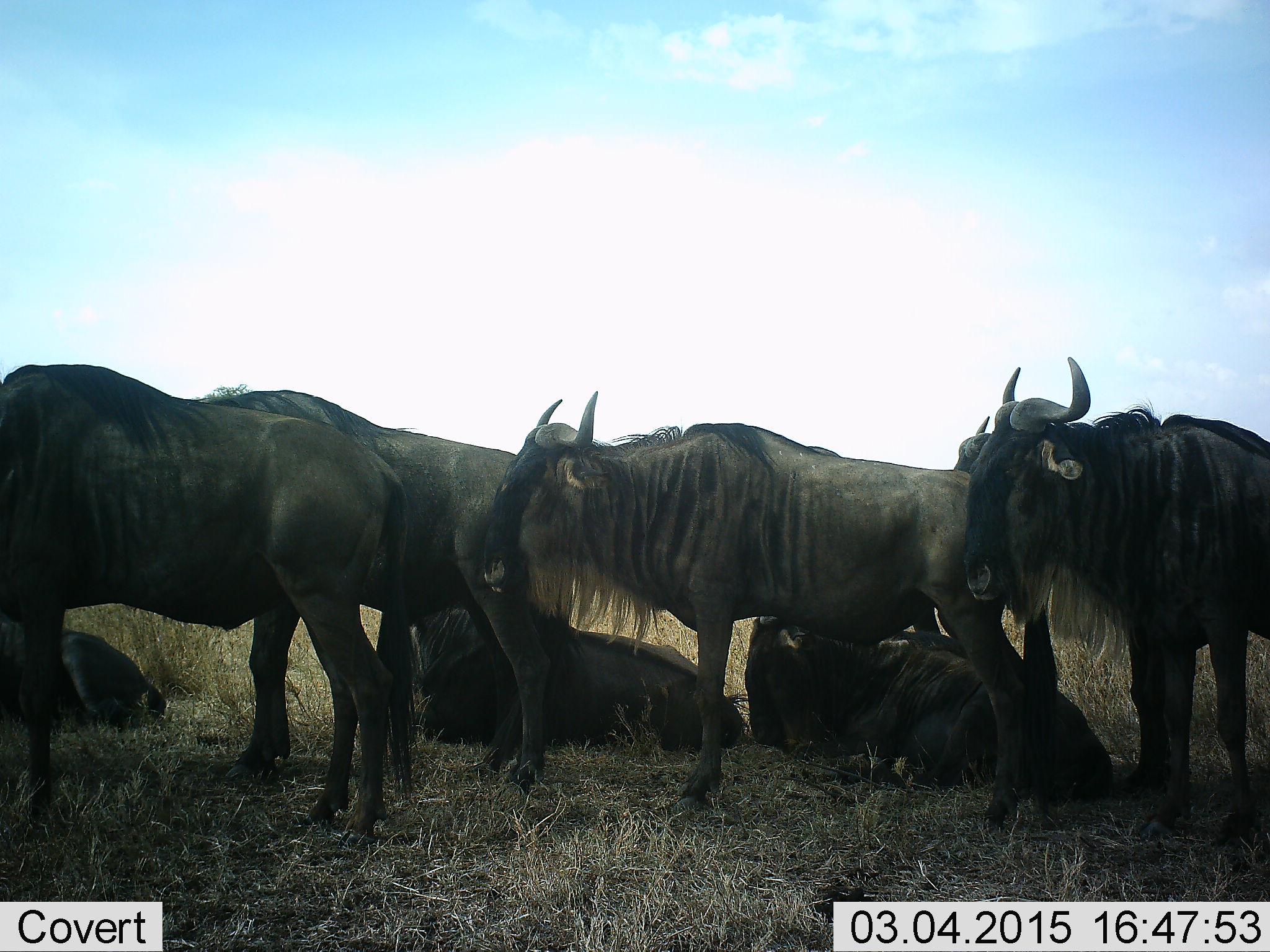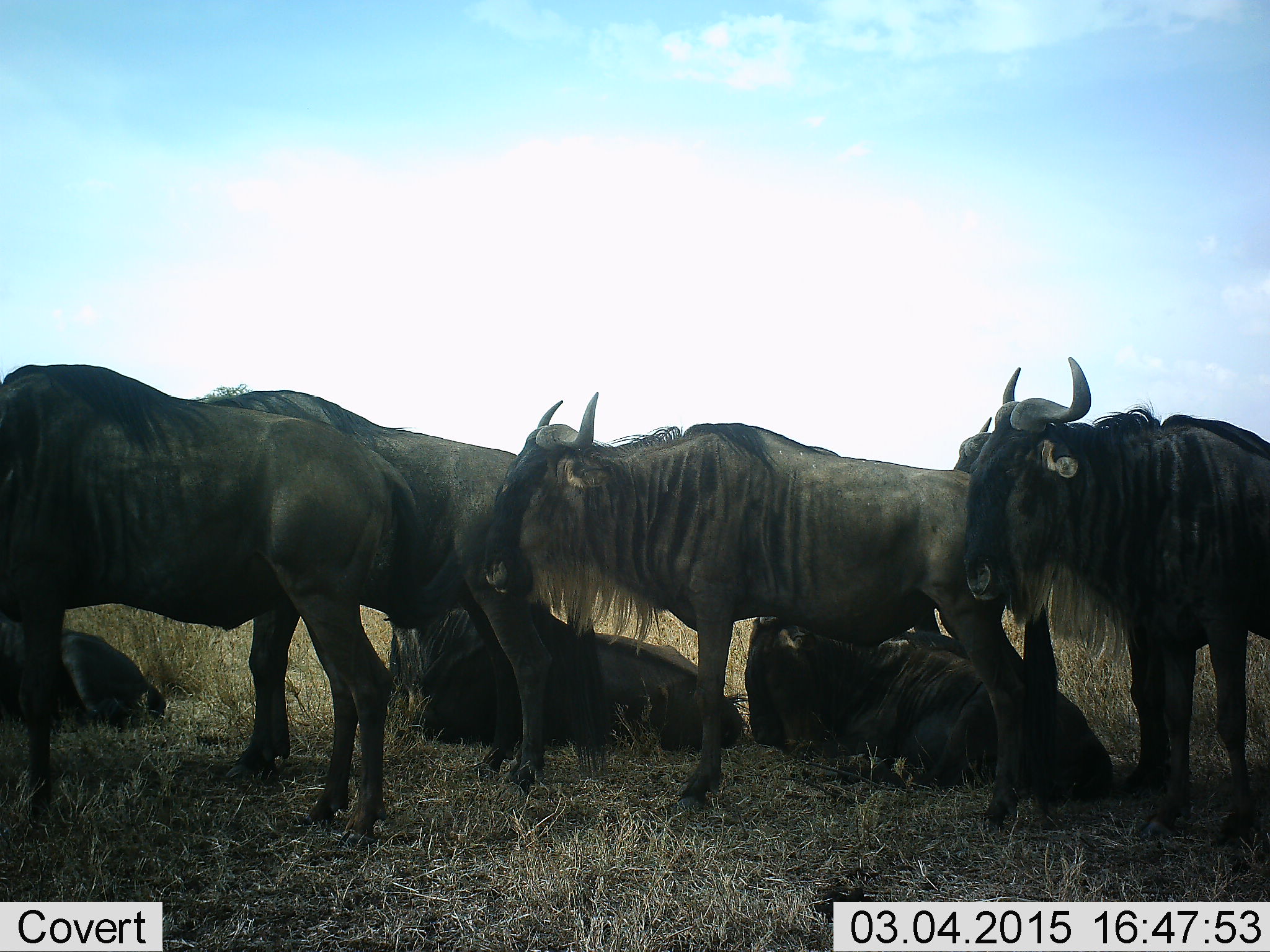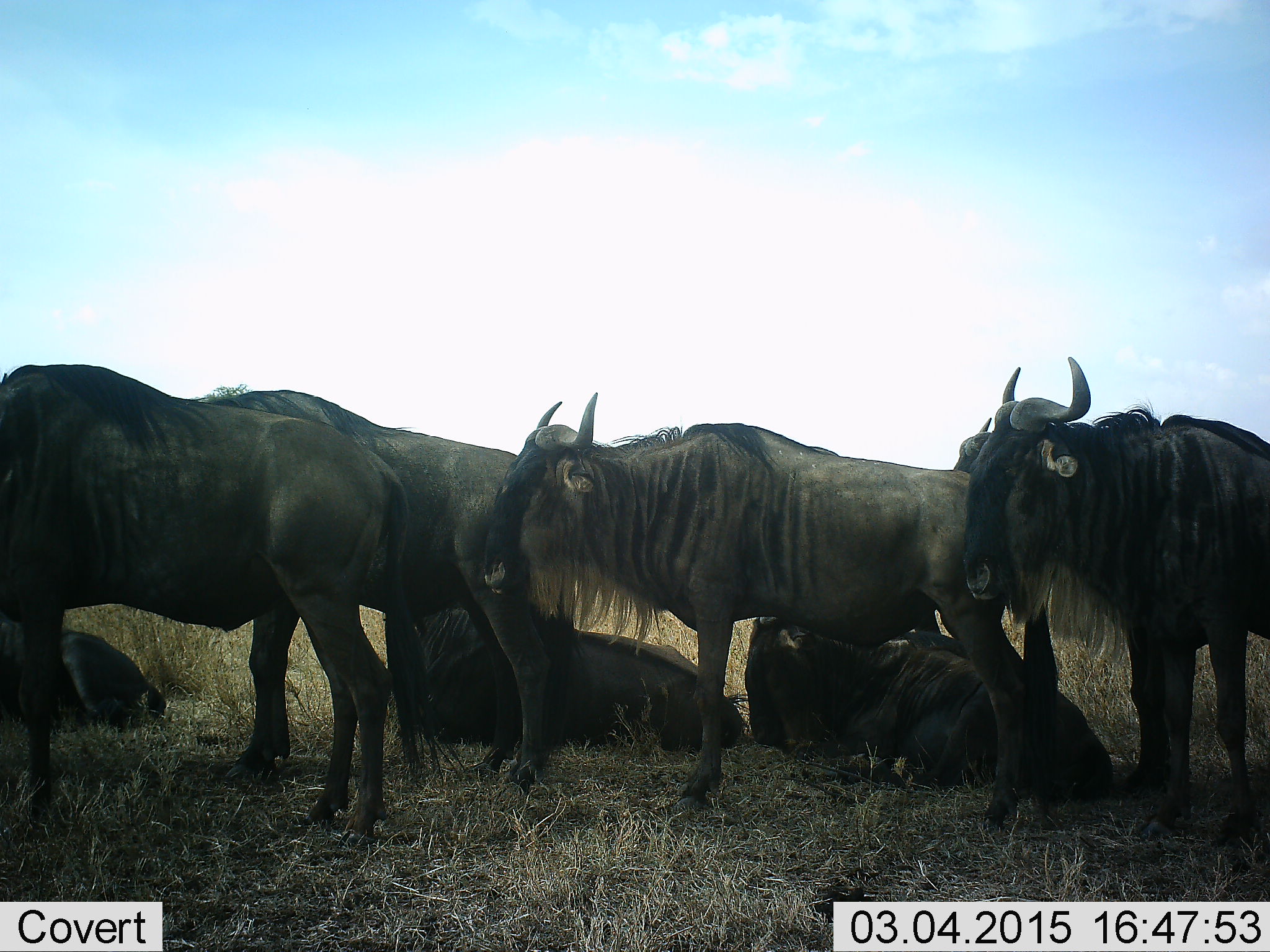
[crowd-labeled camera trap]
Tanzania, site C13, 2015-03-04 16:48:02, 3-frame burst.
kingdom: Animalia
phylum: Chordata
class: Mammalia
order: Artiodactyla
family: Bovidae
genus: Connochaetes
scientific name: Connochaetes taurinus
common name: blue wildebeest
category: wildebeest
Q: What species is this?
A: Wildebeest (blue wildebeest) (Connochaetes taurinus).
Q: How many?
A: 8.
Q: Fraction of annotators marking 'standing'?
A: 100%.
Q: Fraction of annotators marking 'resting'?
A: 100%.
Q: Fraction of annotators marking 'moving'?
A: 0%.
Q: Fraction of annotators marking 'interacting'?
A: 0%.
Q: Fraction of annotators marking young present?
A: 0%.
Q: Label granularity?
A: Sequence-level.